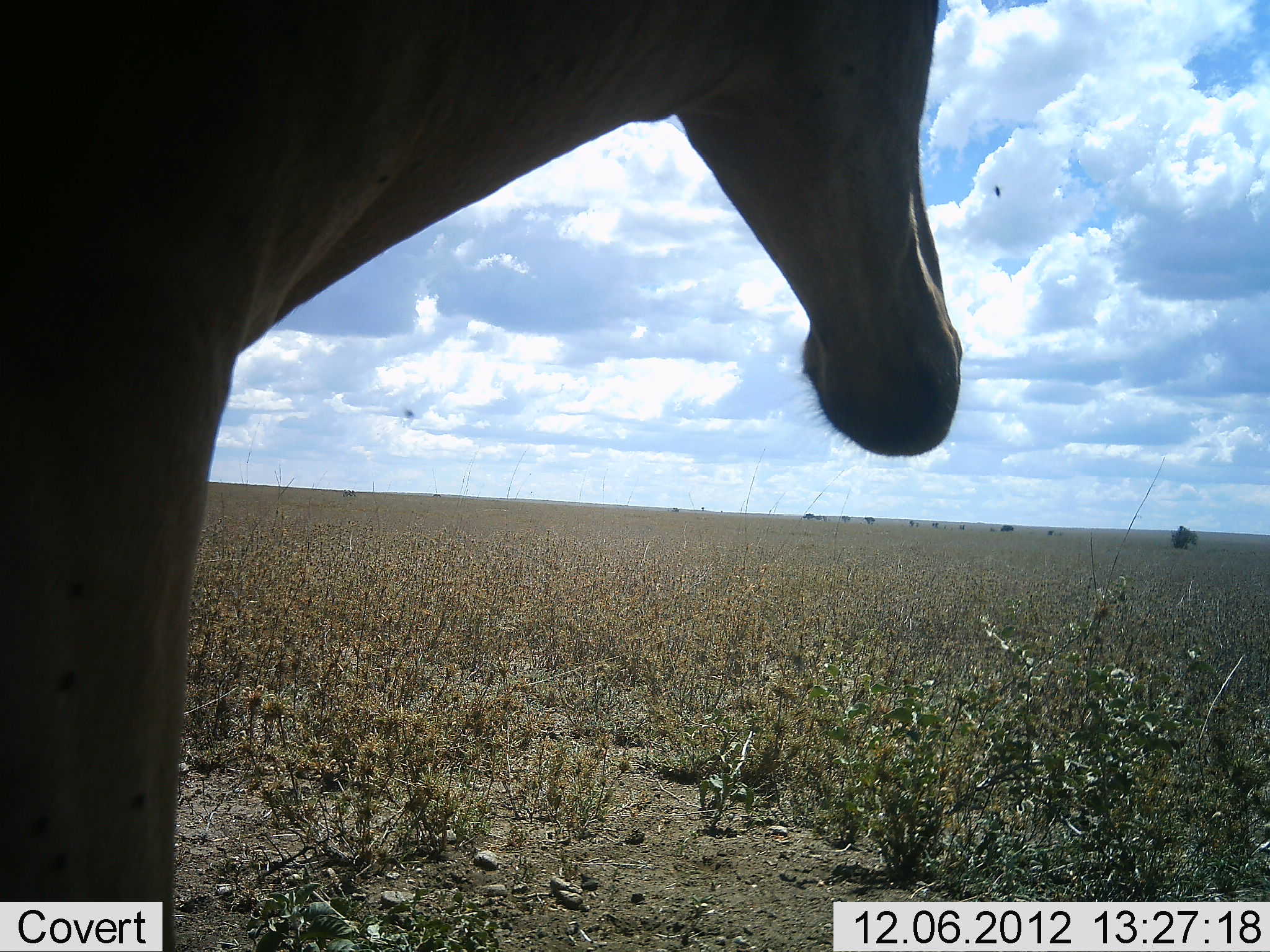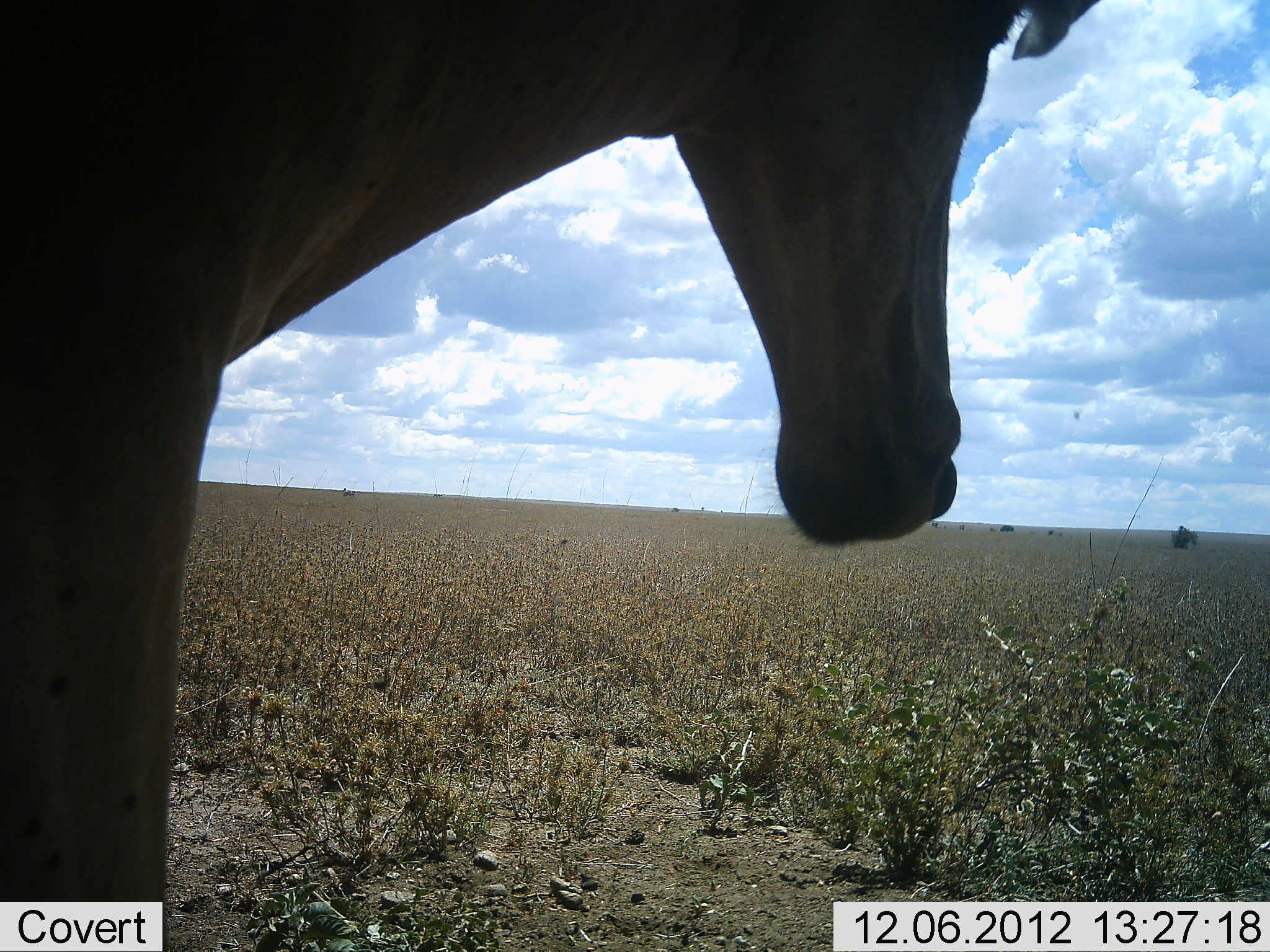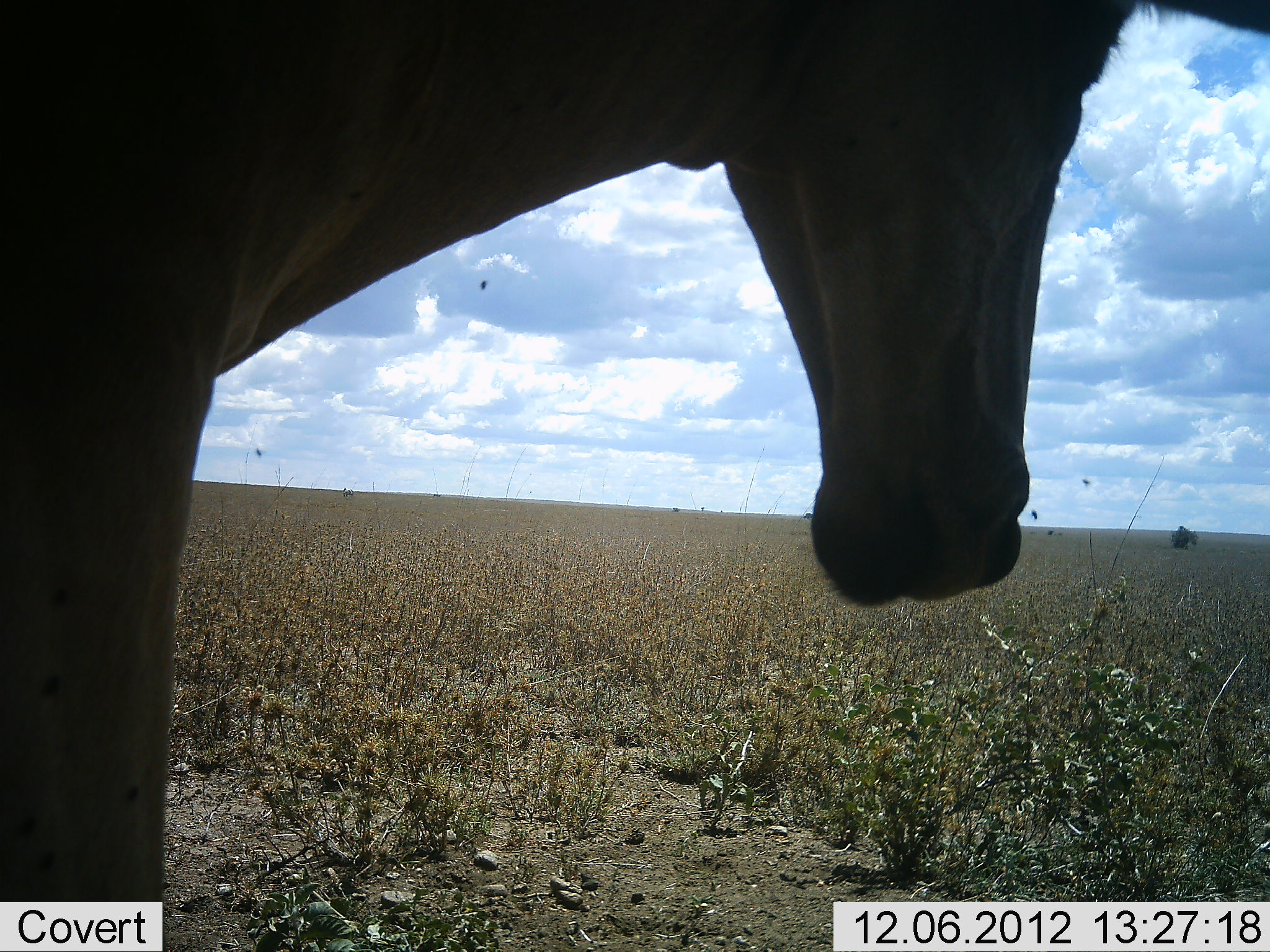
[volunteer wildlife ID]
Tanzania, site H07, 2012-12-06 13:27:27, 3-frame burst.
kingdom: Animalia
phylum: Chordata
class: Mammalia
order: Artiodactyla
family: Bovidae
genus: Alcelaphus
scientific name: Alcelaphus buselaphus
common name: hartebeest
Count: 1.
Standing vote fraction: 100%.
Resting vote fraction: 0%.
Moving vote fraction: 0%.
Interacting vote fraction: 0%.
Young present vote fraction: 0%.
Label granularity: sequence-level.